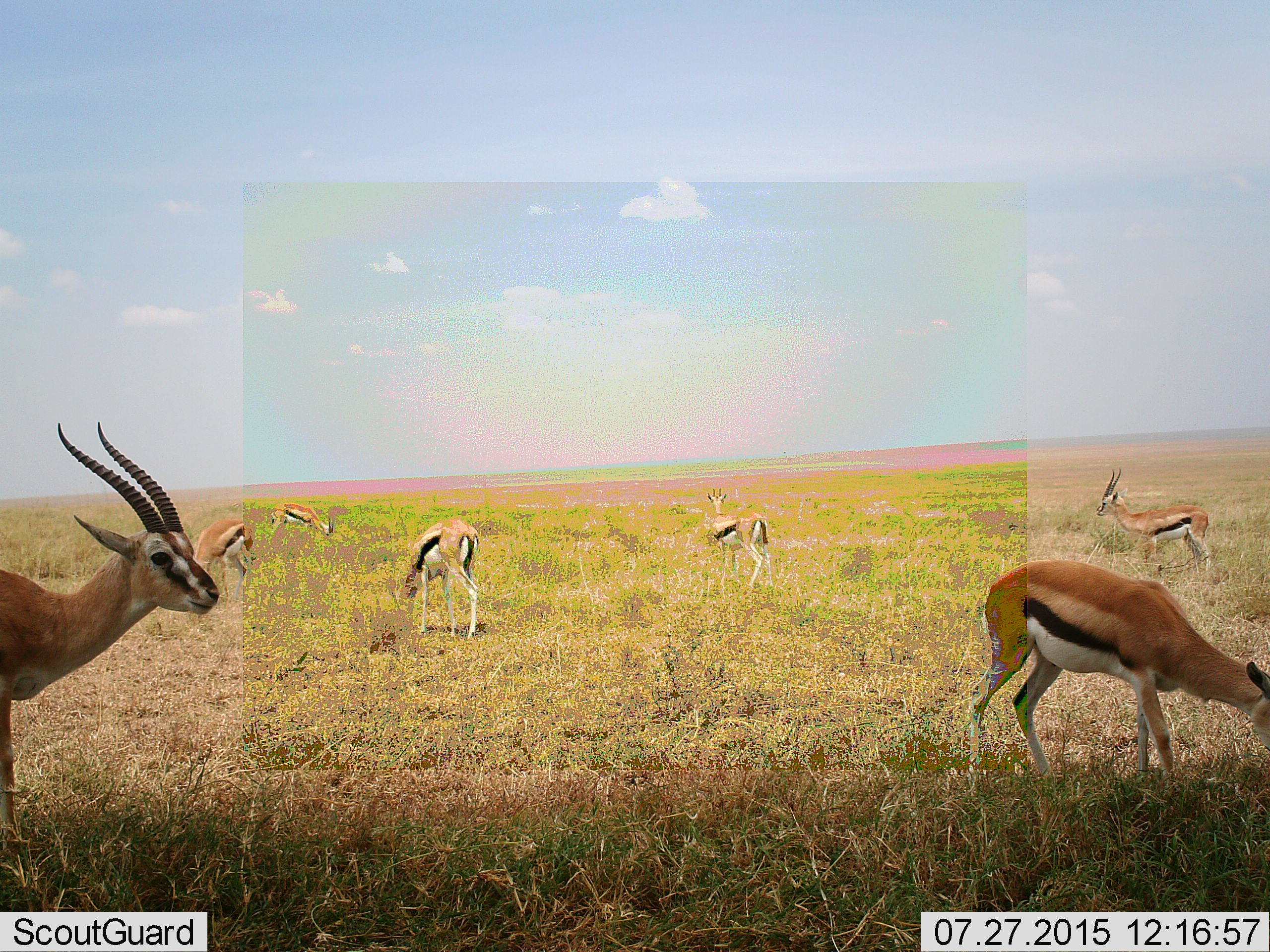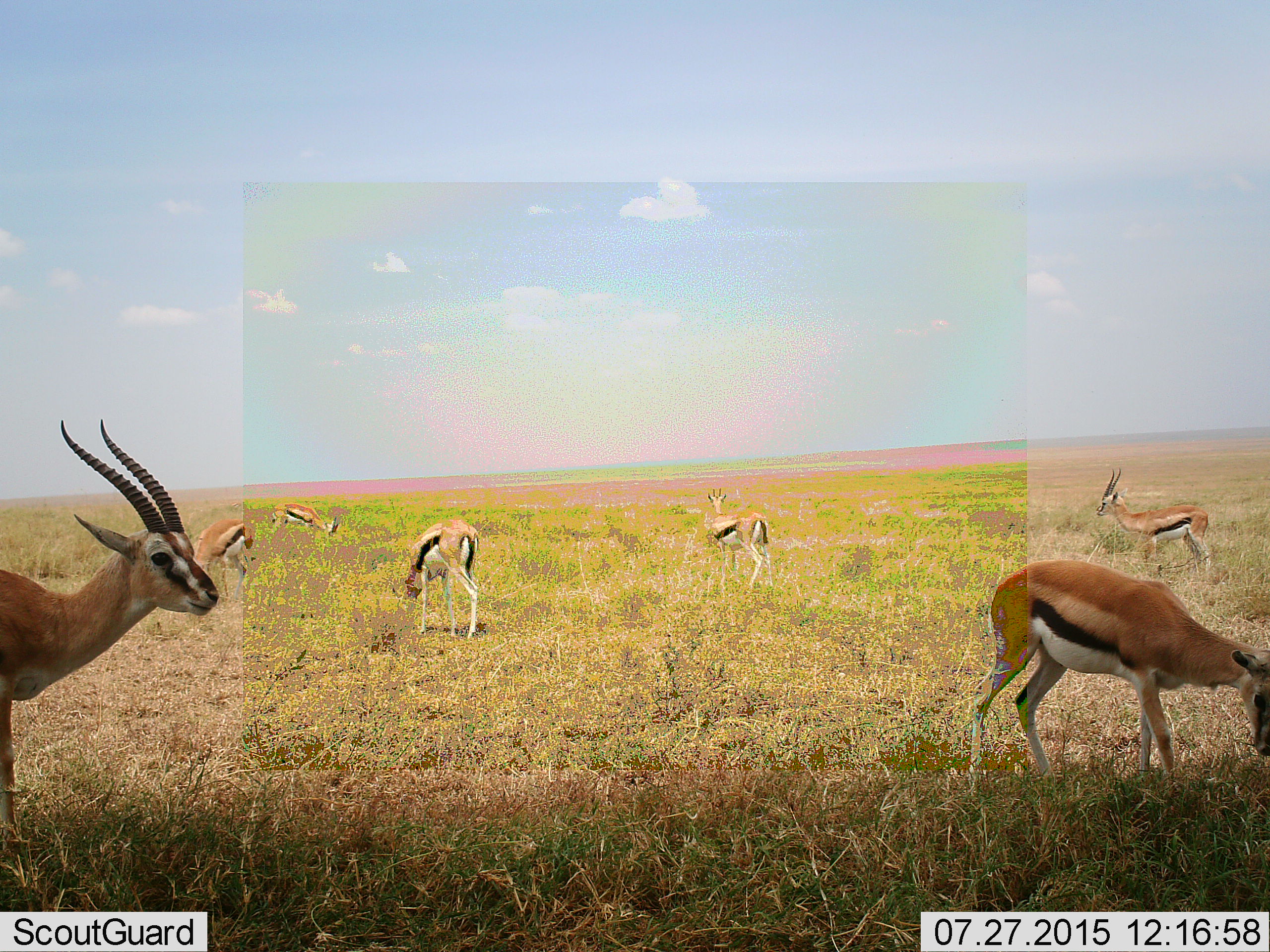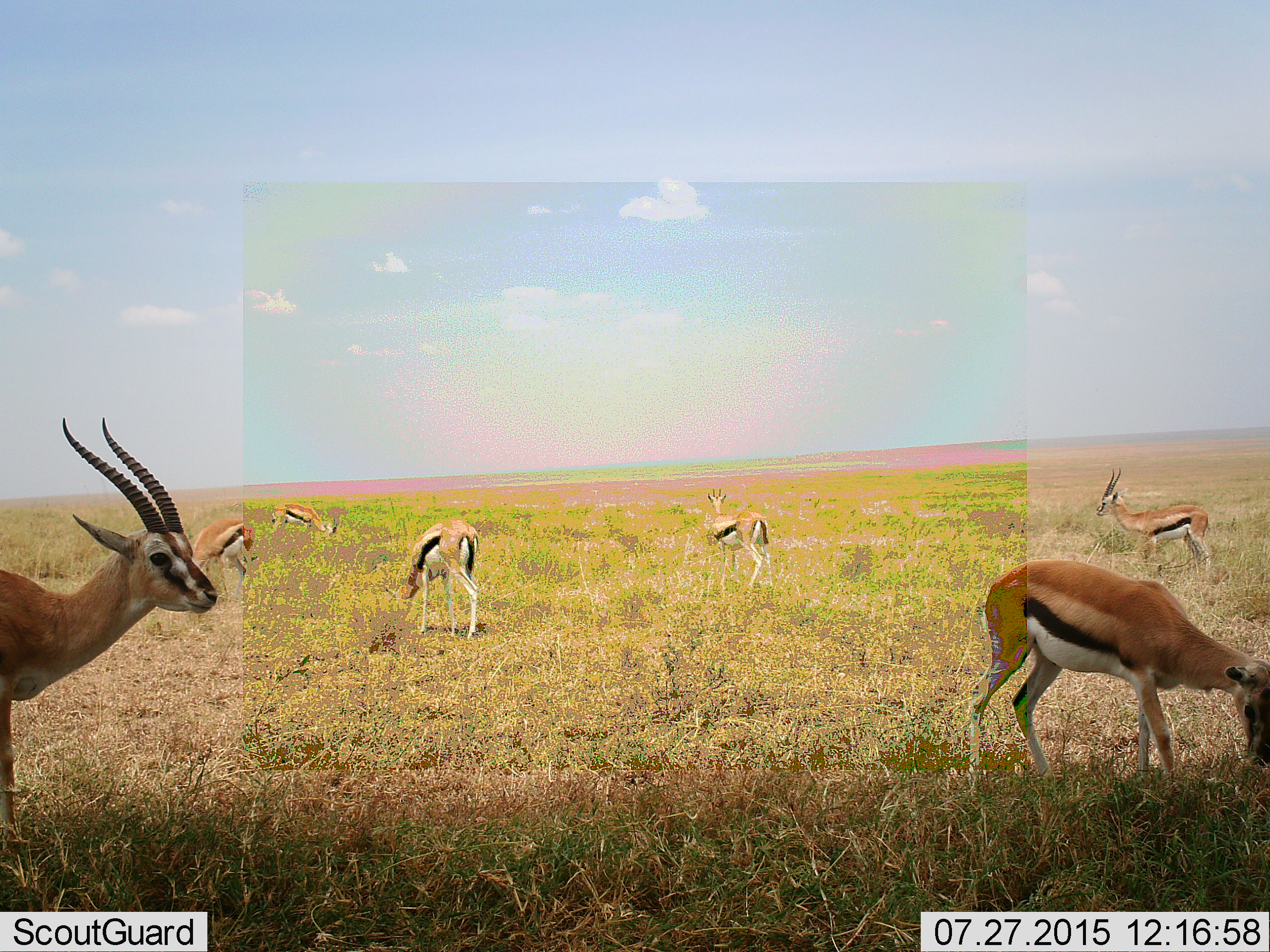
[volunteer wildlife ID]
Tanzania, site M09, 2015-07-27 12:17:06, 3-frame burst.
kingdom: Animalia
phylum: Chordata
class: Mammalia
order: Artiodactyla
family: Bovidae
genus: Eudorcas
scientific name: Eudorcas thomsonii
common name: thomson's gazelle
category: gazellethomsons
Gazellethomsons (thomson's gazelle) (Eudorcas thomsonii), count 7. Behavior (volunteer vote fractions): standing 71%, resting 0%, moving 14%, interacting 0%. Young present (vote fraction): 14%. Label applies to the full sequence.